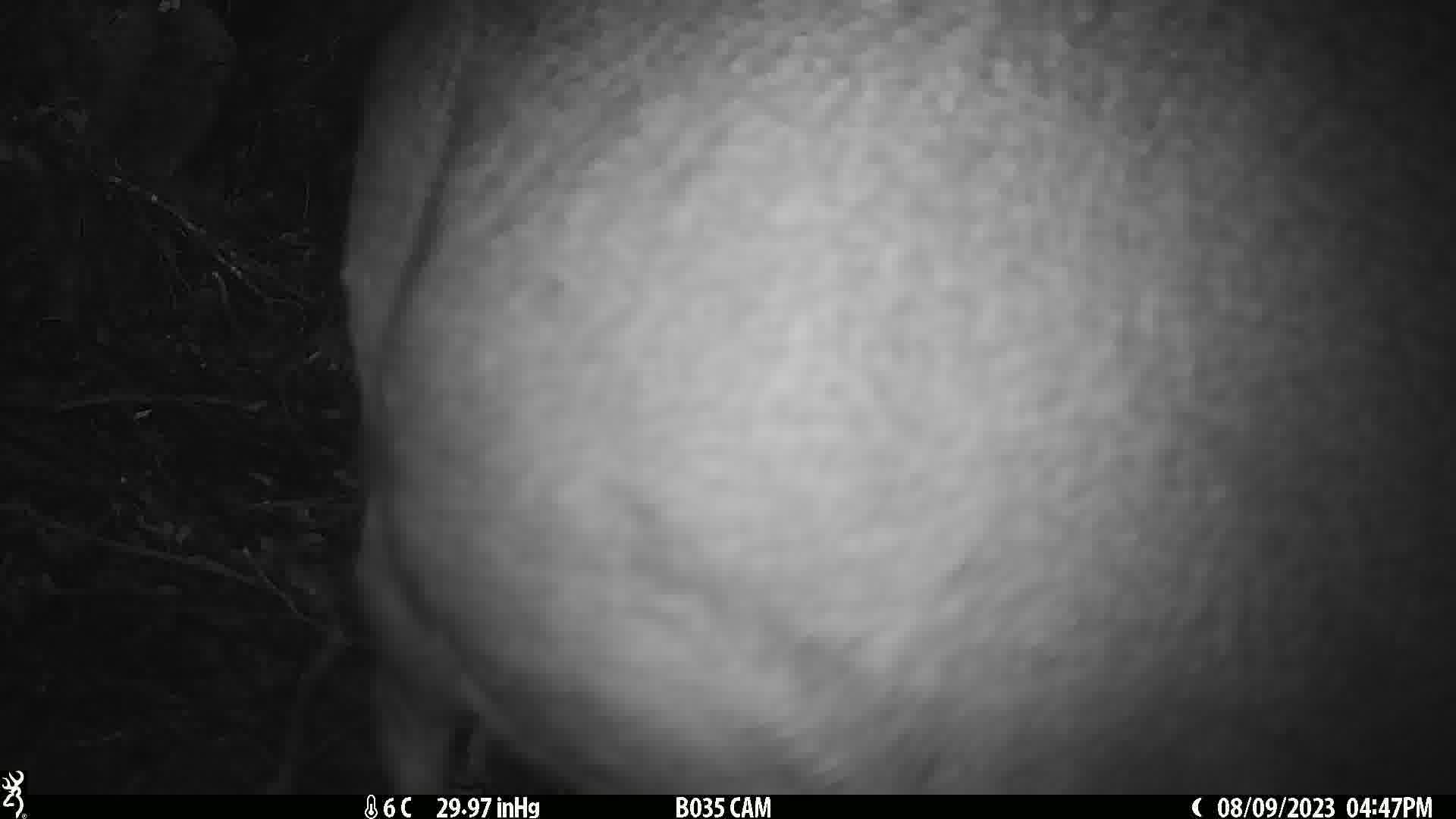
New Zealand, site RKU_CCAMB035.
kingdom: Animalia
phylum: Chordata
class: Mammalia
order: Artiodactyla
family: Cervidae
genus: Odocoileus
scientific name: Odocoileus virginianus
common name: white-tailed deer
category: white tailed deer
White tailed deer (white-tailed deer) (Odocoileus virginianus).